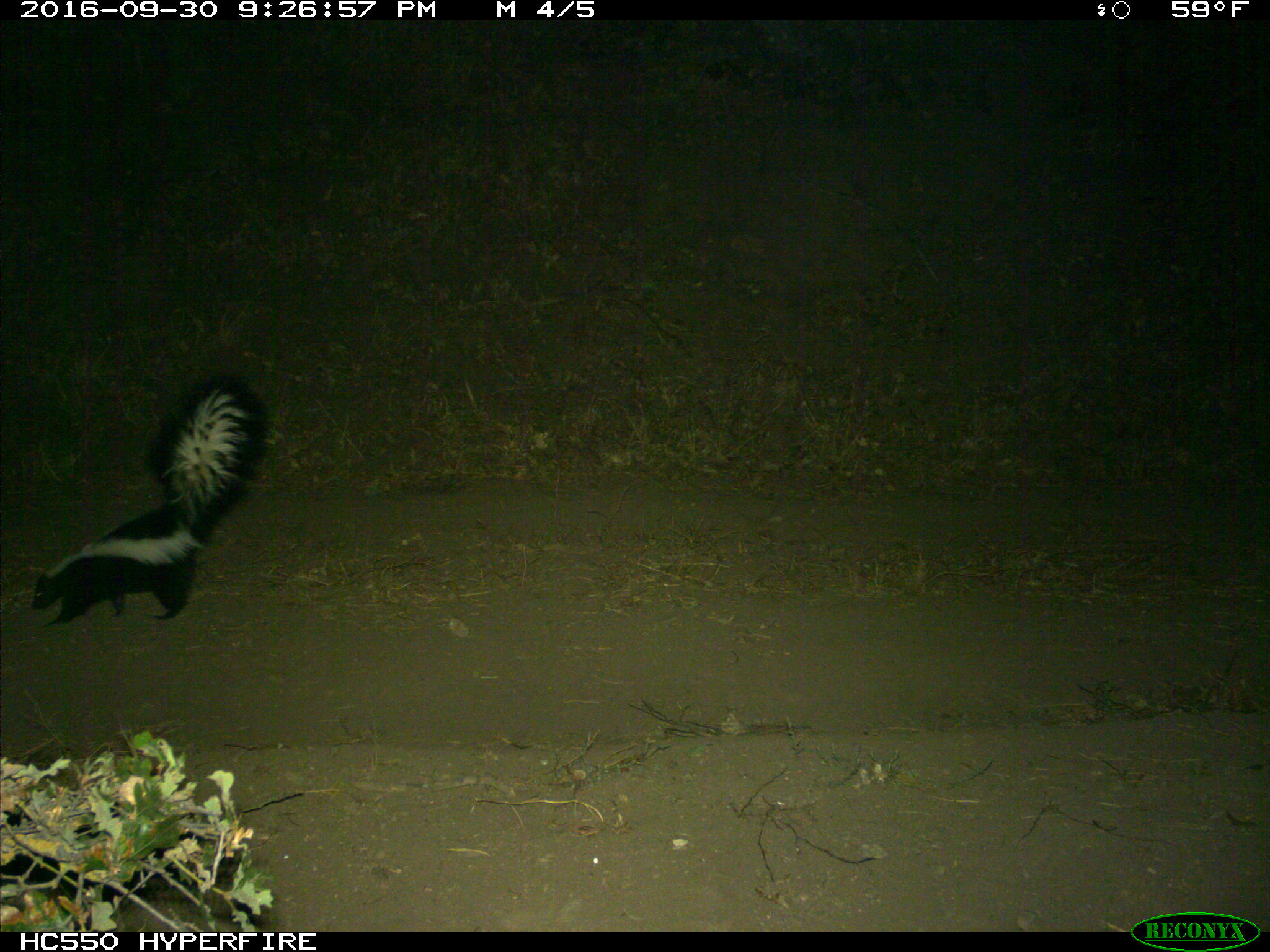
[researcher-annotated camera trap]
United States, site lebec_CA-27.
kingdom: Animalia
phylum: Chordata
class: Mammalia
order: Carnivora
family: Mephitidae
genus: Mephitis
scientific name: Mephitis mephitis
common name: striped skunk